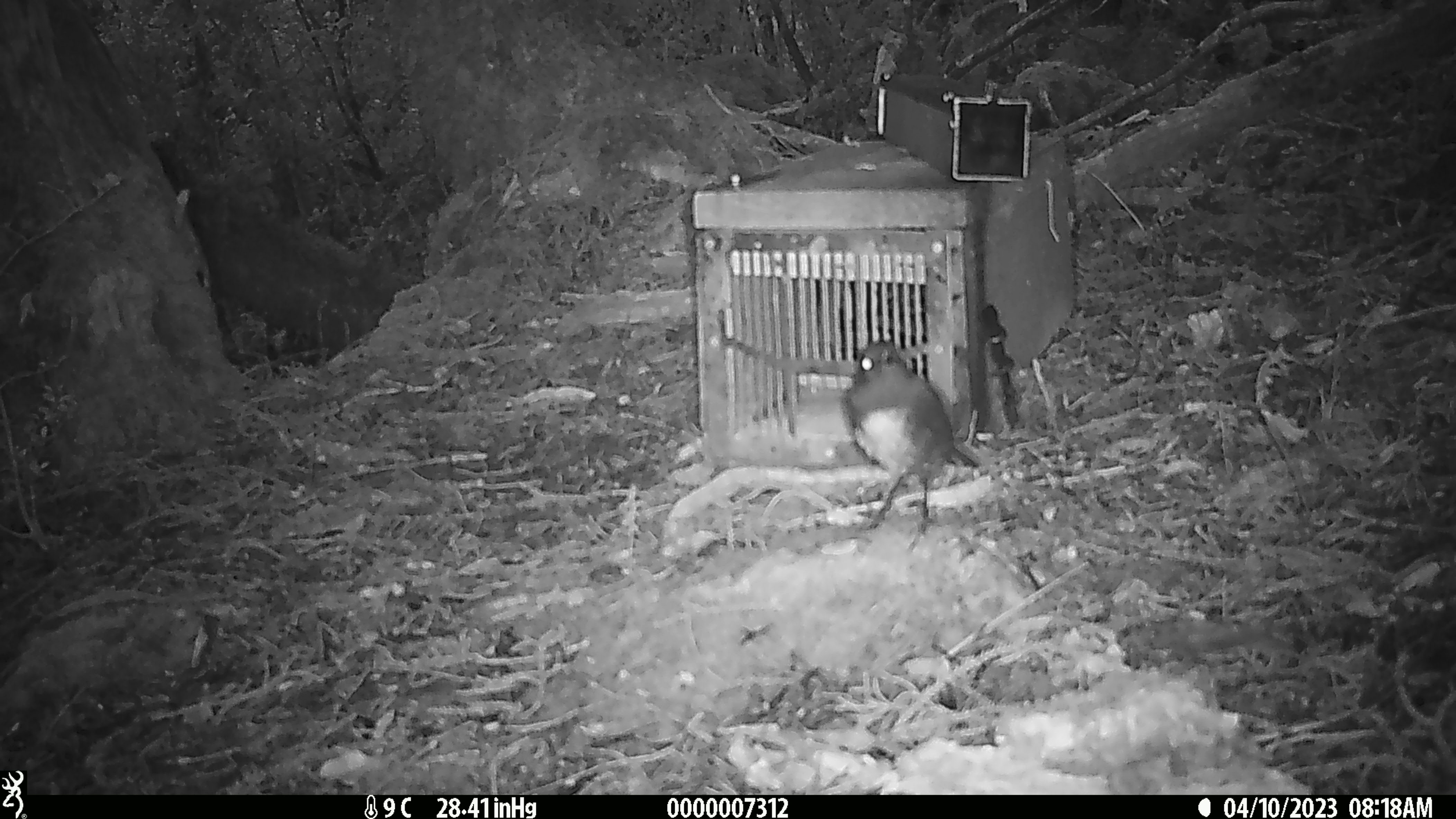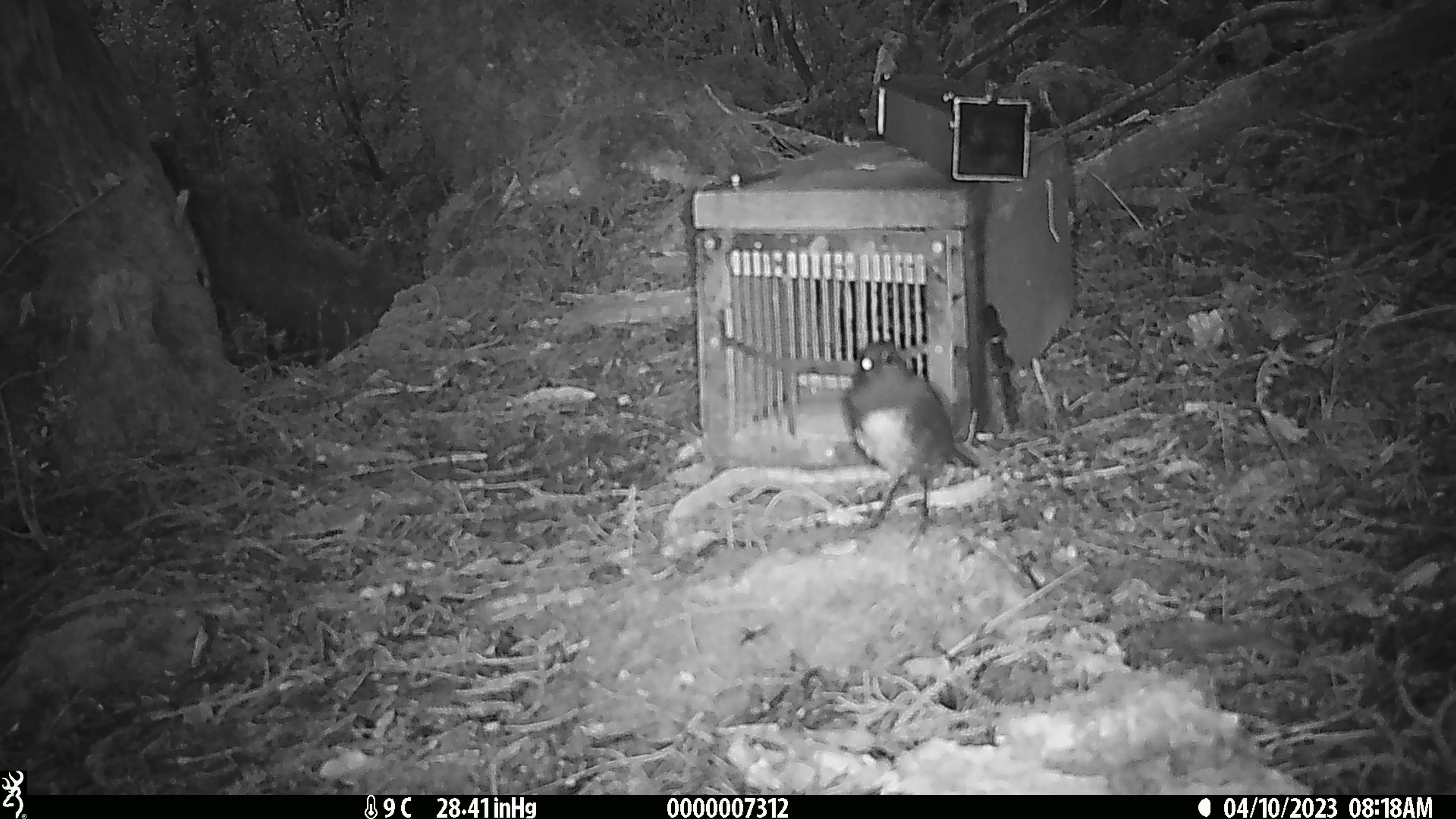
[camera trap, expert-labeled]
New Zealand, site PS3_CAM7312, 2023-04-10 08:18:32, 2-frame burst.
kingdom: Animalia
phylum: Chordata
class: Aves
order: Passeriformes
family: Petroicidae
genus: Petroica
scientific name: Petroica australis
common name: new zealand robin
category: robin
Robin (new zealand robin) (Petroica australis).